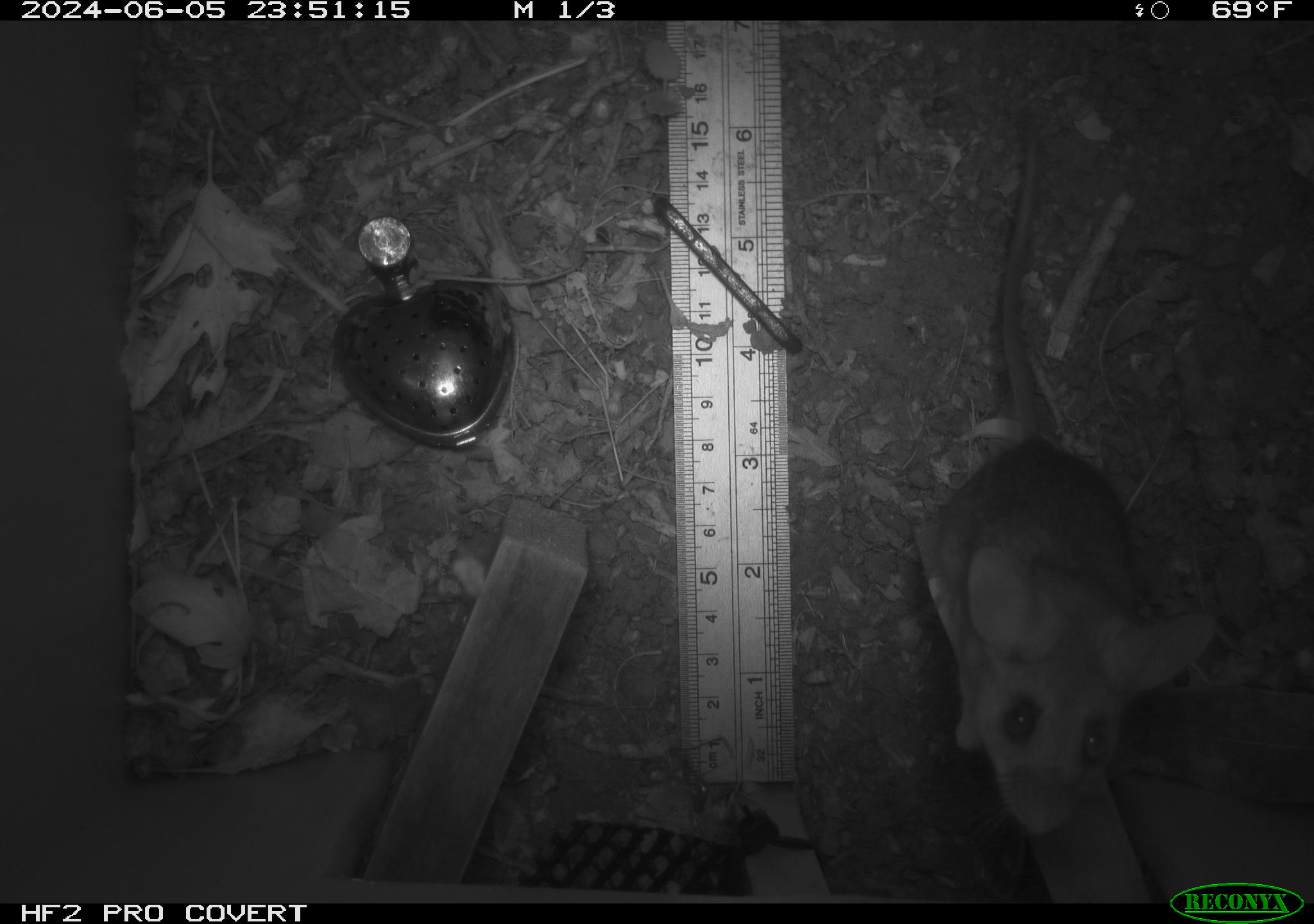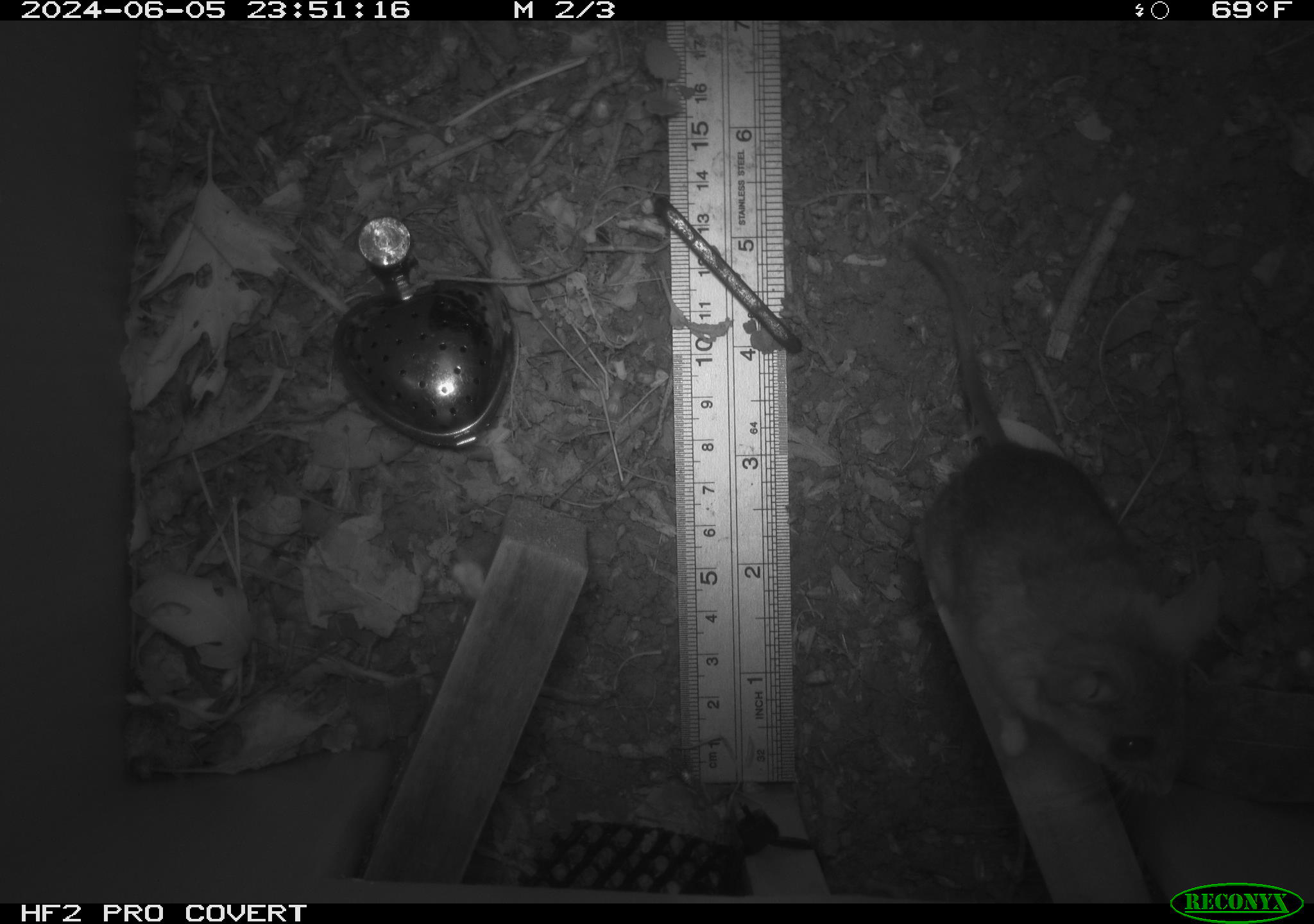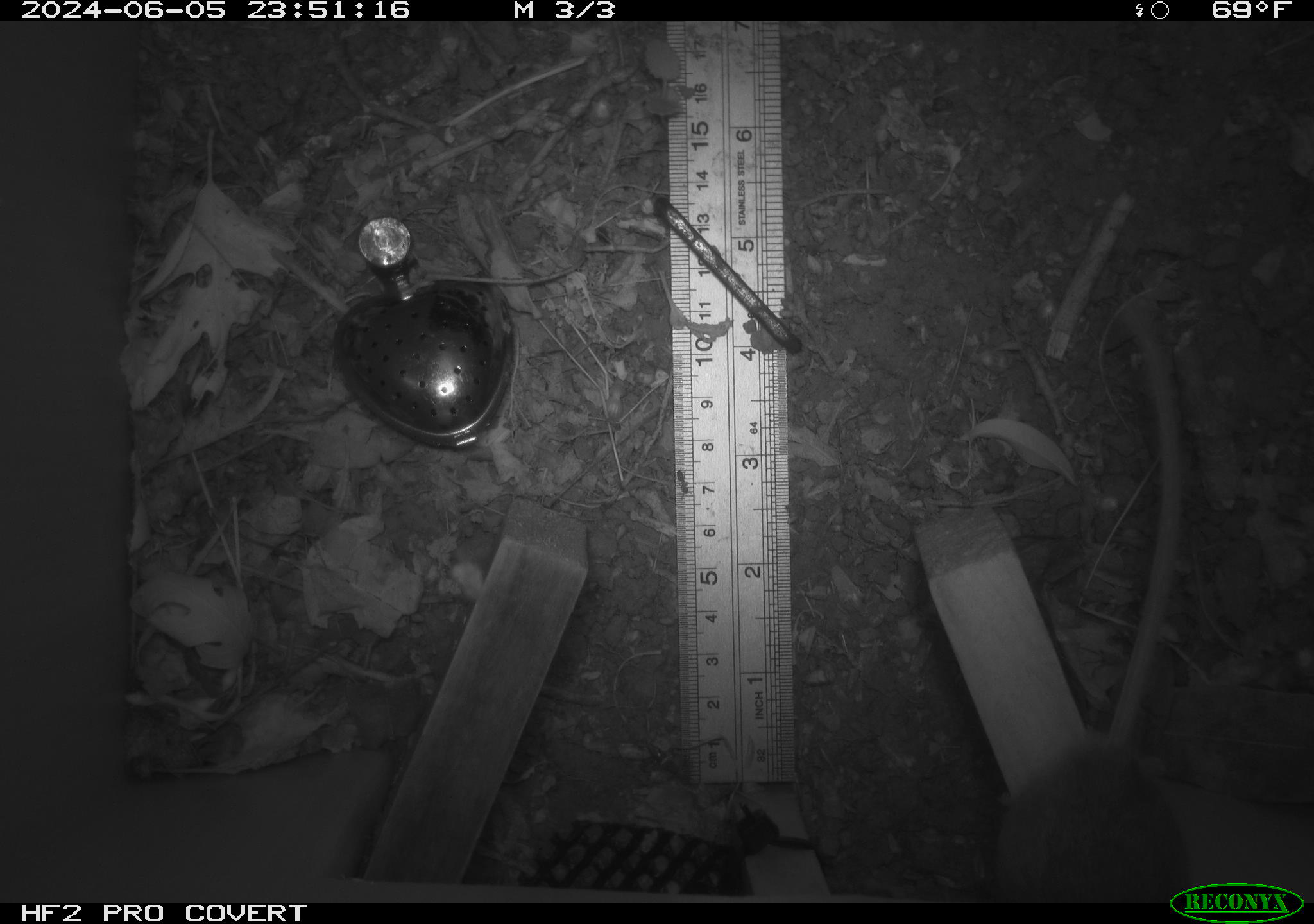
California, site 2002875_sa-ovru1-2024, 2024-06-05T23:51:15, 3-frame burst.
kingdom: Animalia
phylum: Chordata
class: Mammalia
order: Rodentia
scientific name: Rodentia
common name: rodent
Rodent (Rodentia).